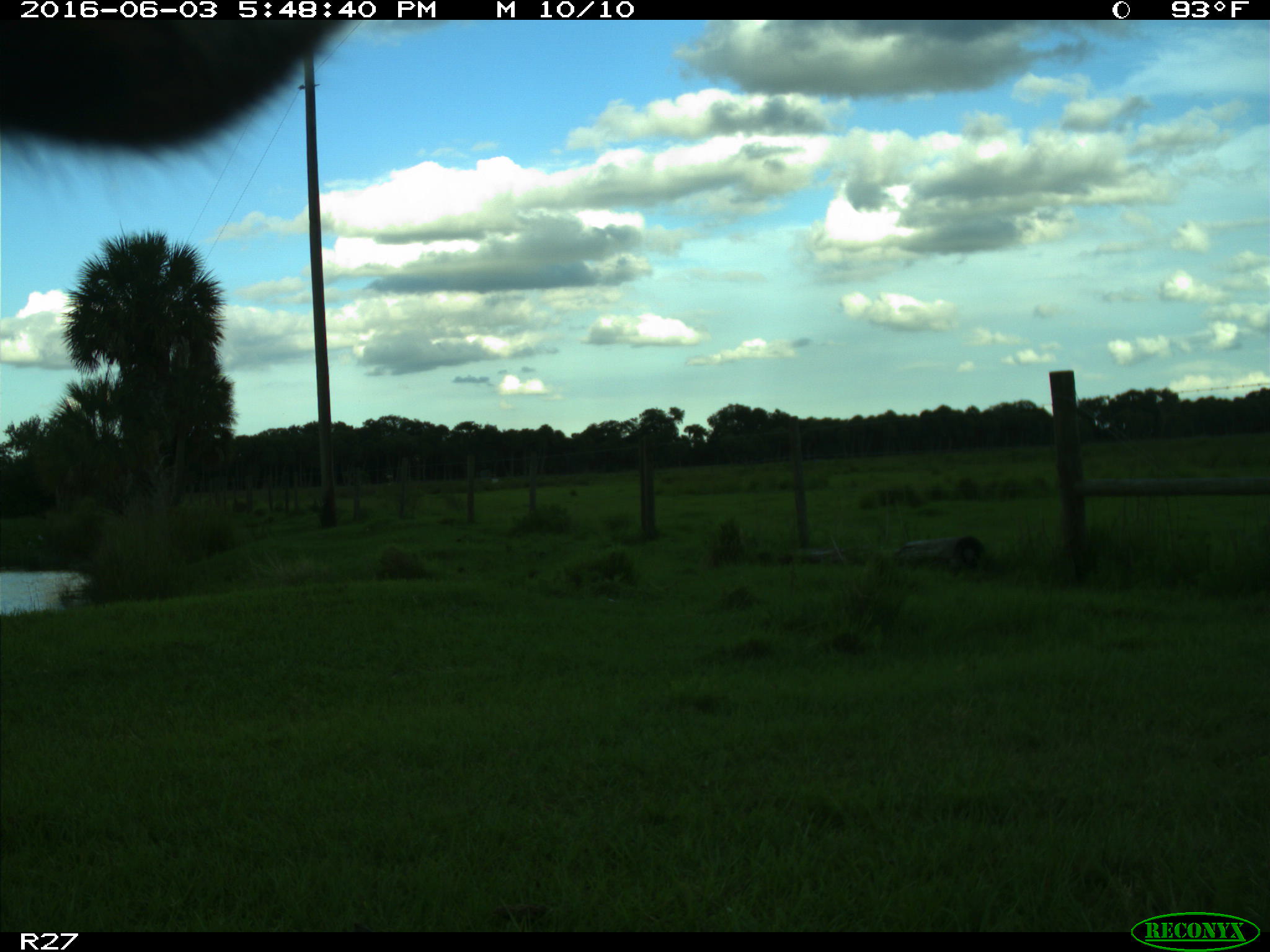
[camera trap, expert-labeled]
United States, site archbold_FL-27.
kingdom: Animalia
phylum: Chordata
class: Mammalia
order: Artiodactyla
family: Bovidae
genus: Bos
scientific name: Bos taurus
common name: domestic cow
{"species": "Bos taurus (domestic cow)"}